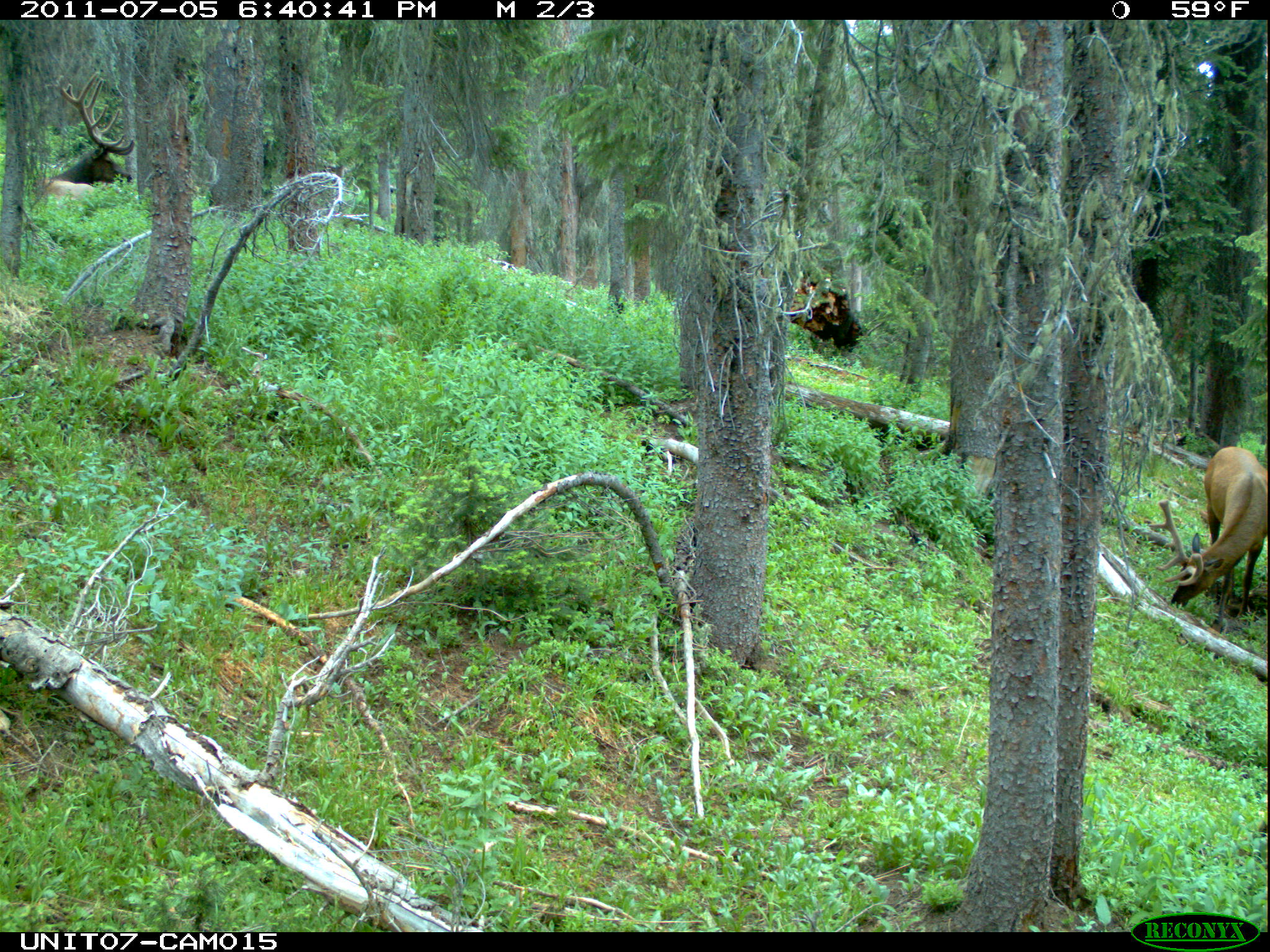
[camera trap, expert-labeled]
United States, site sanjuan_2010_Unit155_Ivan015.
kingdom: Animalia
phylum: Chordata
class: Mammalia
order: Artiodactyla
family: Cervidae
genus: Cervus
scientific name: Cervus elaphus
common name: red deer